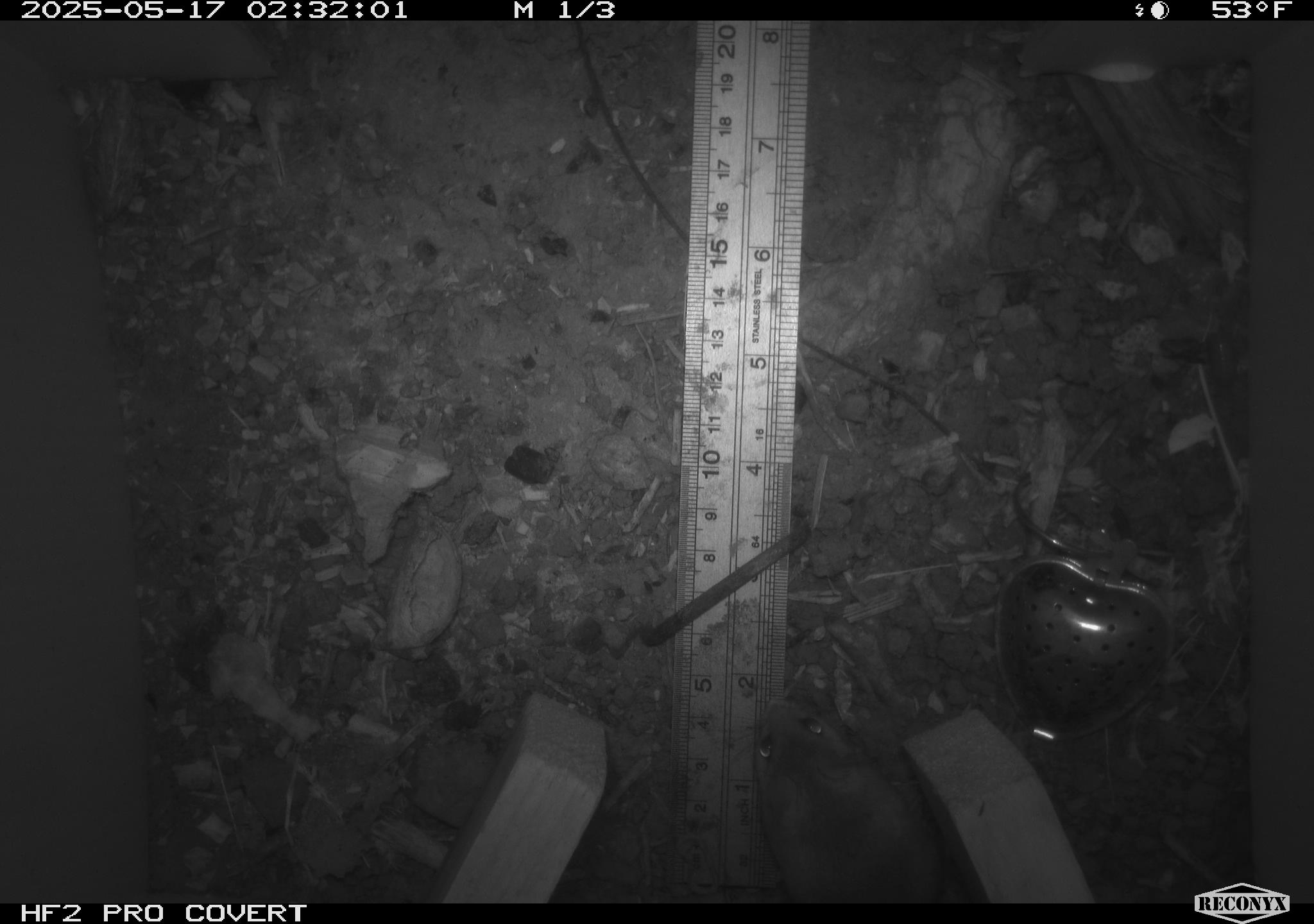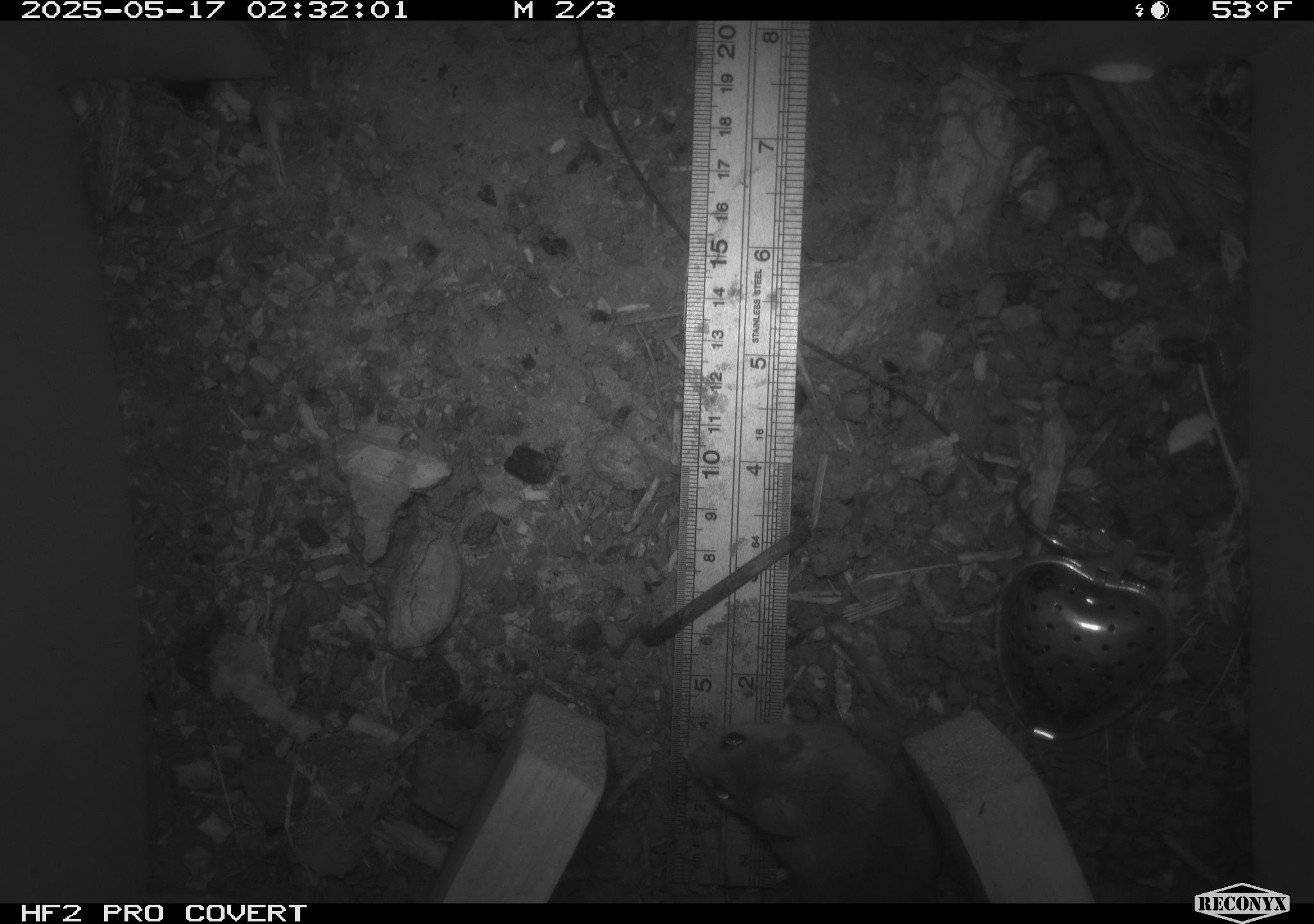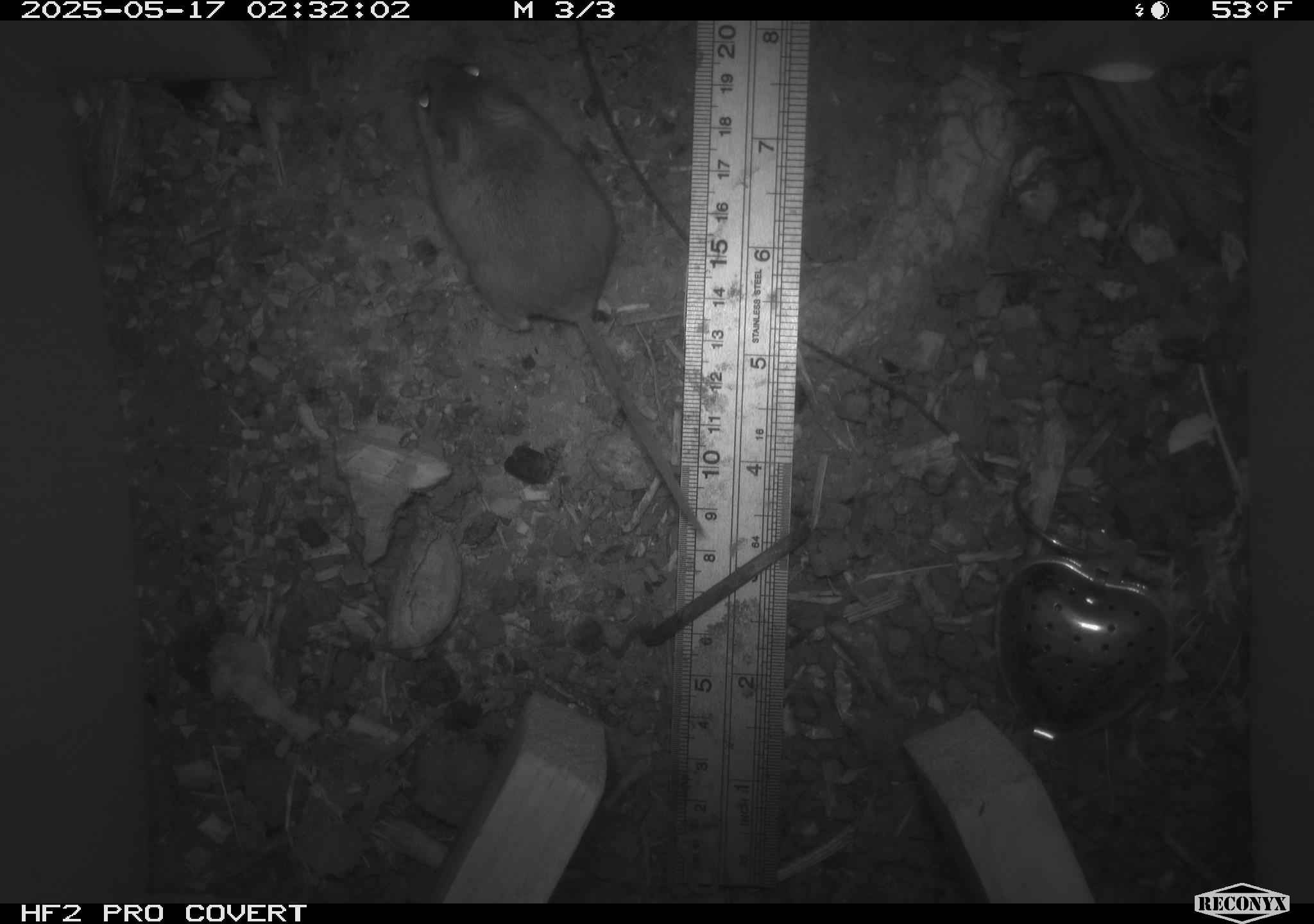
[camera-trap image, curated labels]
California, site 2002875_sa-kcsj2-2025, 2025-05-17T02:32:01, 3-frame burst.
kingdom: Animalia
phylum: Chordata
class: Mammalia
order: Rodentia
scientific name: Rodentia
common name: rodent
Rodent (Rodentia).